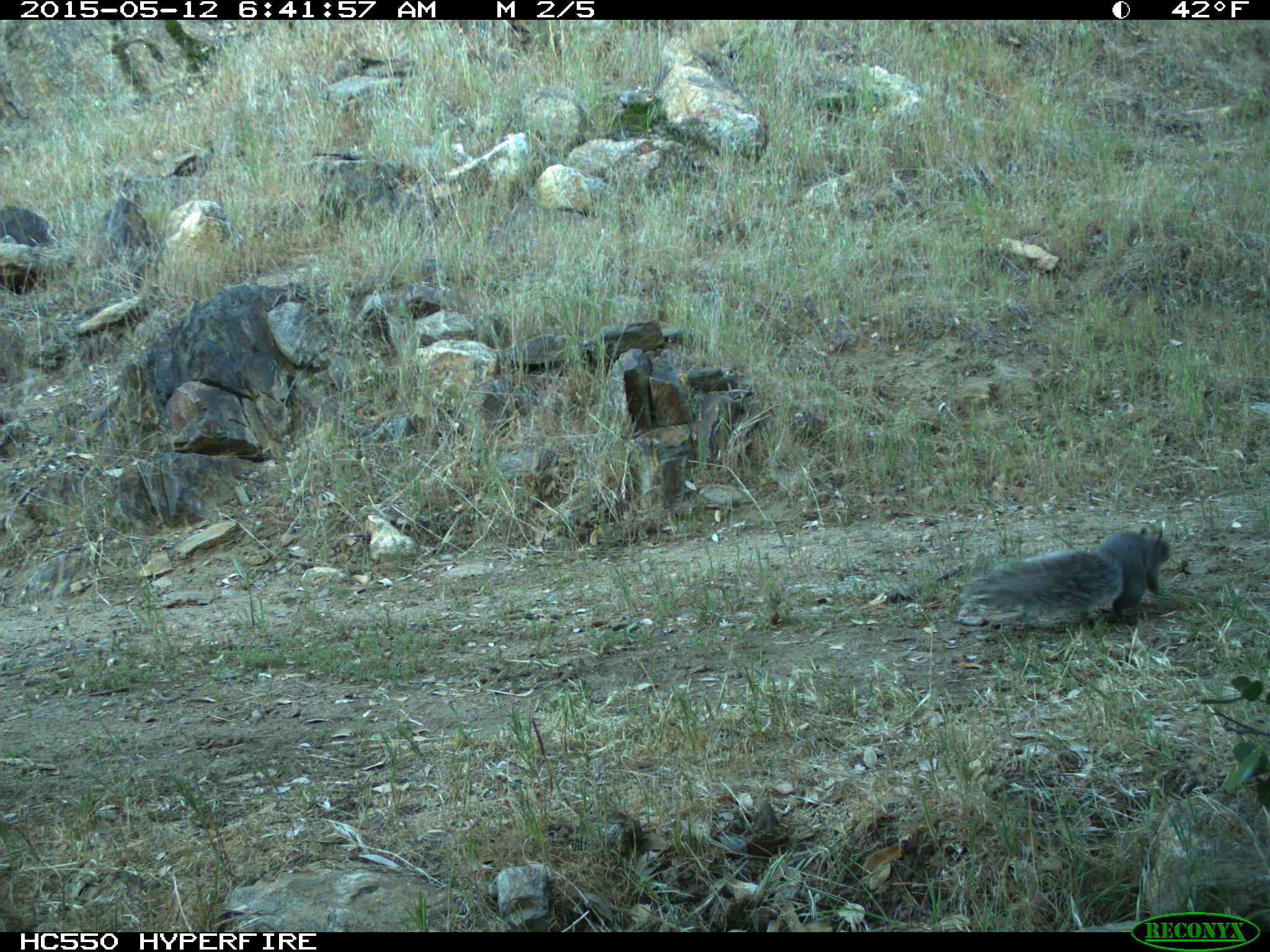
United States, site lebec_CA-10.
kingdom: Animalia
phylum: Chordata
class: Mammalia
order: Rodentia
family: Sciuridae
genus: Sciurus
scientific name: Sciurus carolinensis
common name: eastern gray squirrel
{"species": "Sciurus carolinensis (eastern gray squirrel)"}